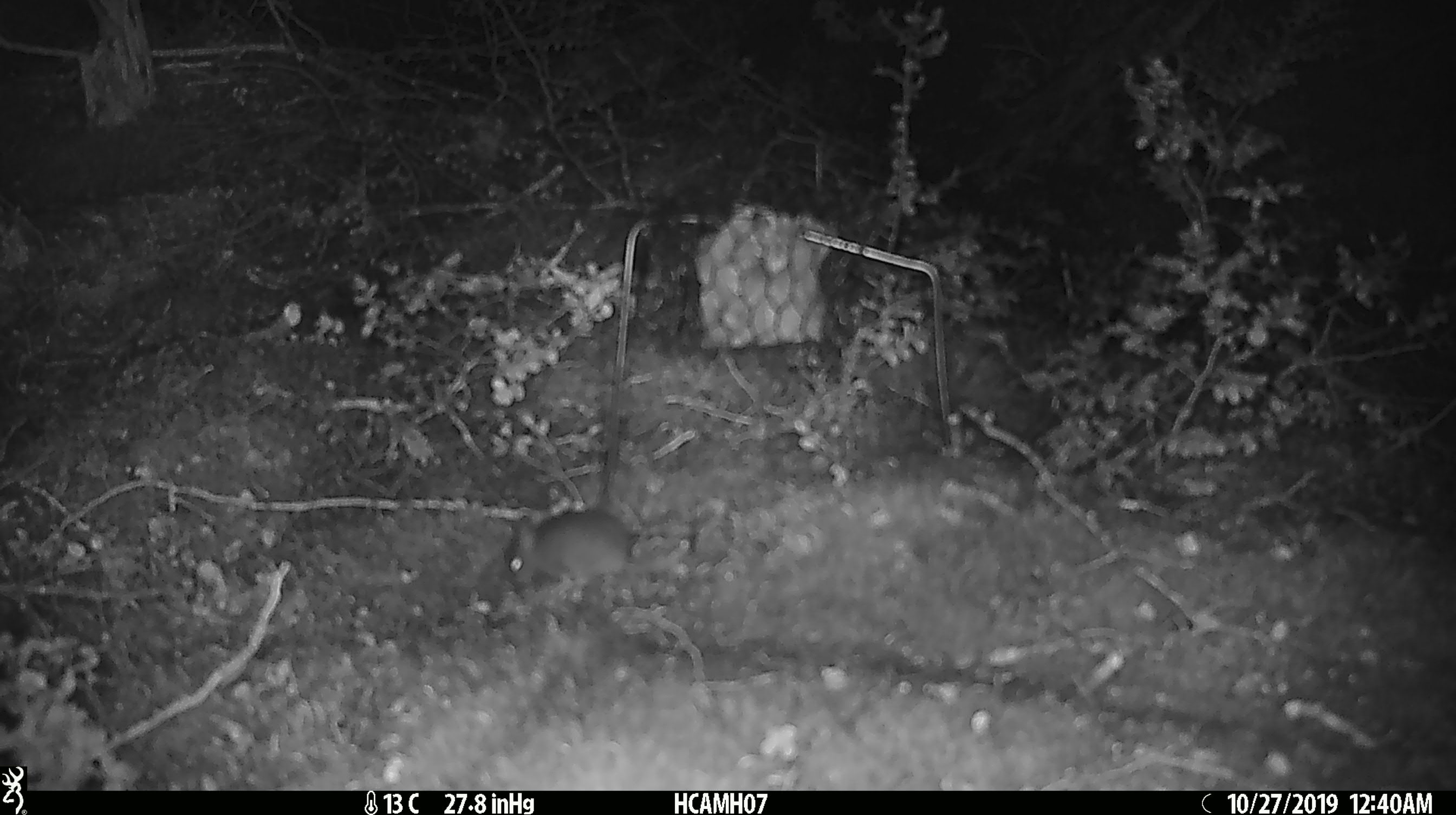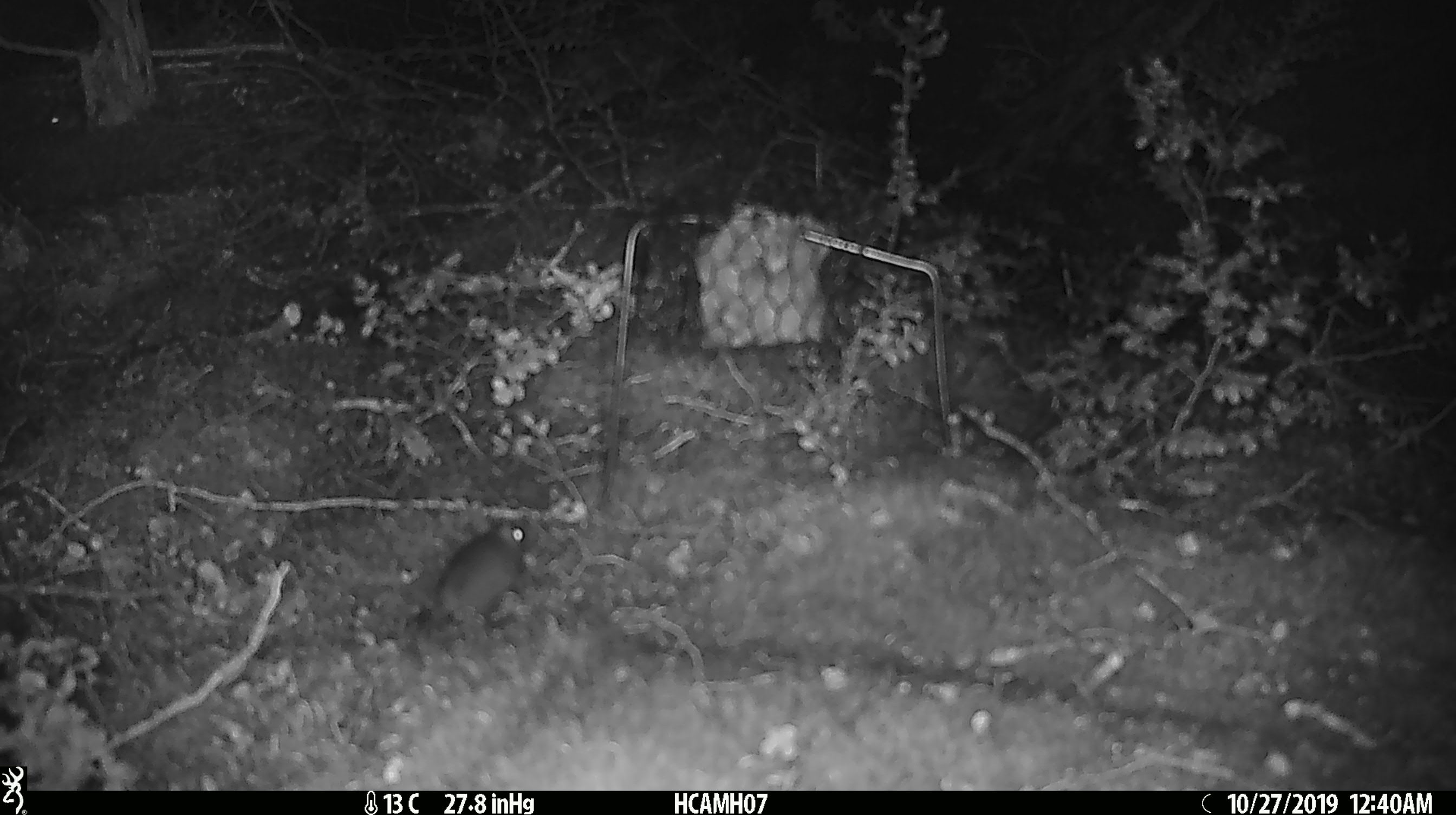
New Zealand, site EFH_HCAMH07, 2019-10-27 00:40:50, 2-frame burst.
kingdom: Animalia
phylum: Chordata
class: Mammalia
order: Rodentia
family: Muridae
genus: Mus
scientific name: Mus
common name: mouse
Mouse (Mus).